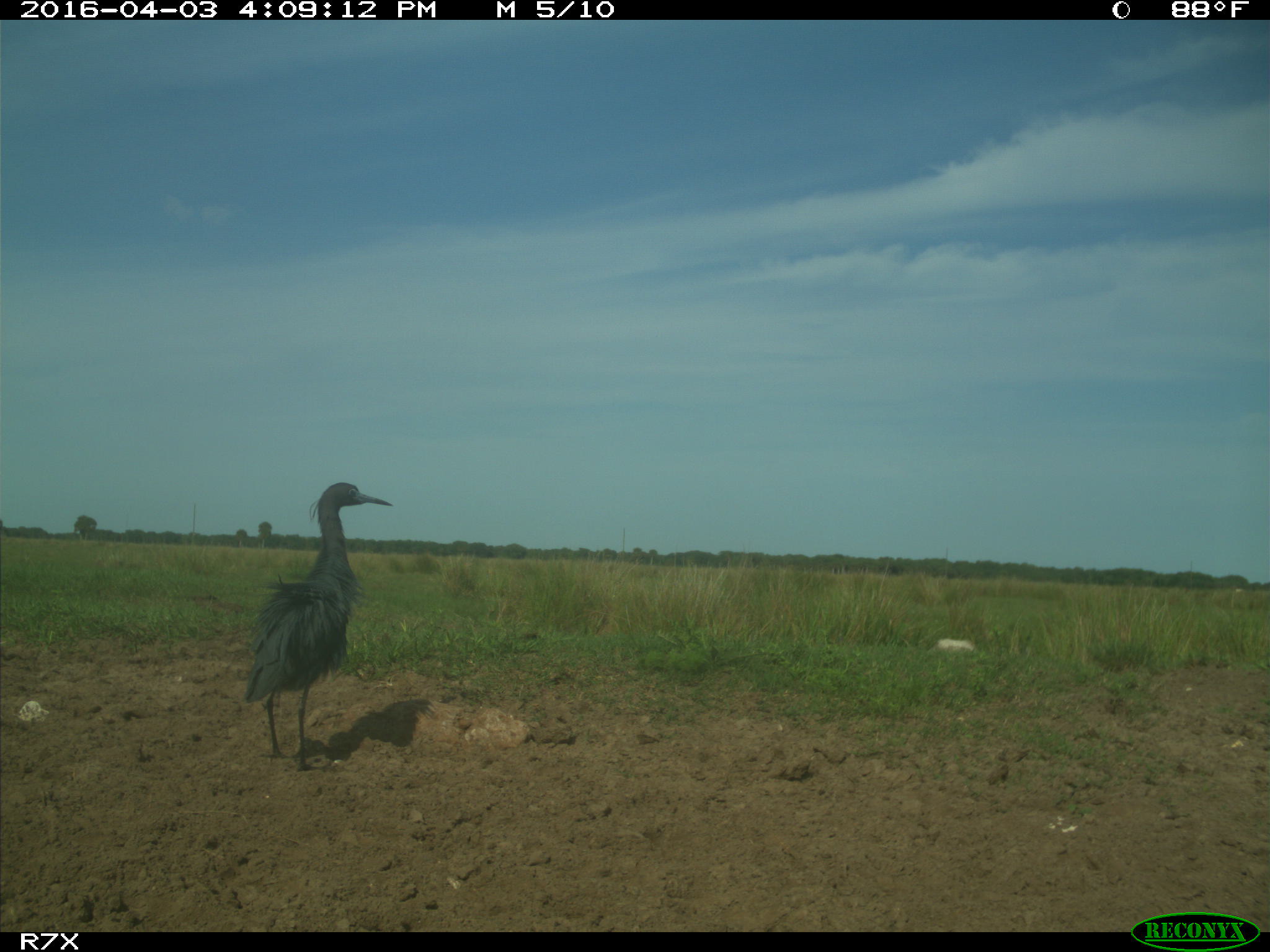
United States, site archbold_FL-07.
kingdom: Animalia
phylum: Chordata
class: Aves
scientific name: Aves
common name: birds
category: unidentified bird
Unidentified bird (birds) (Aves).